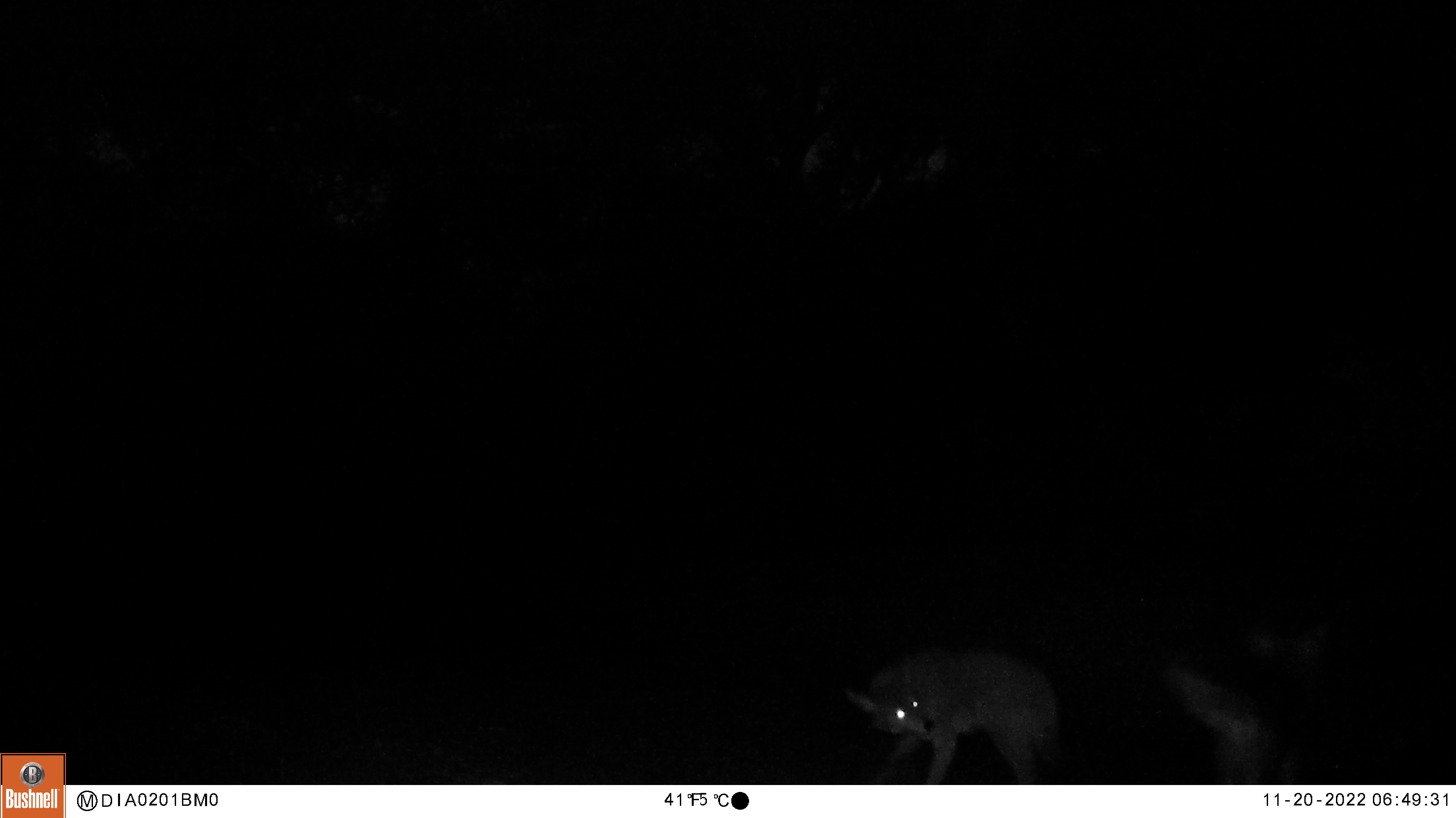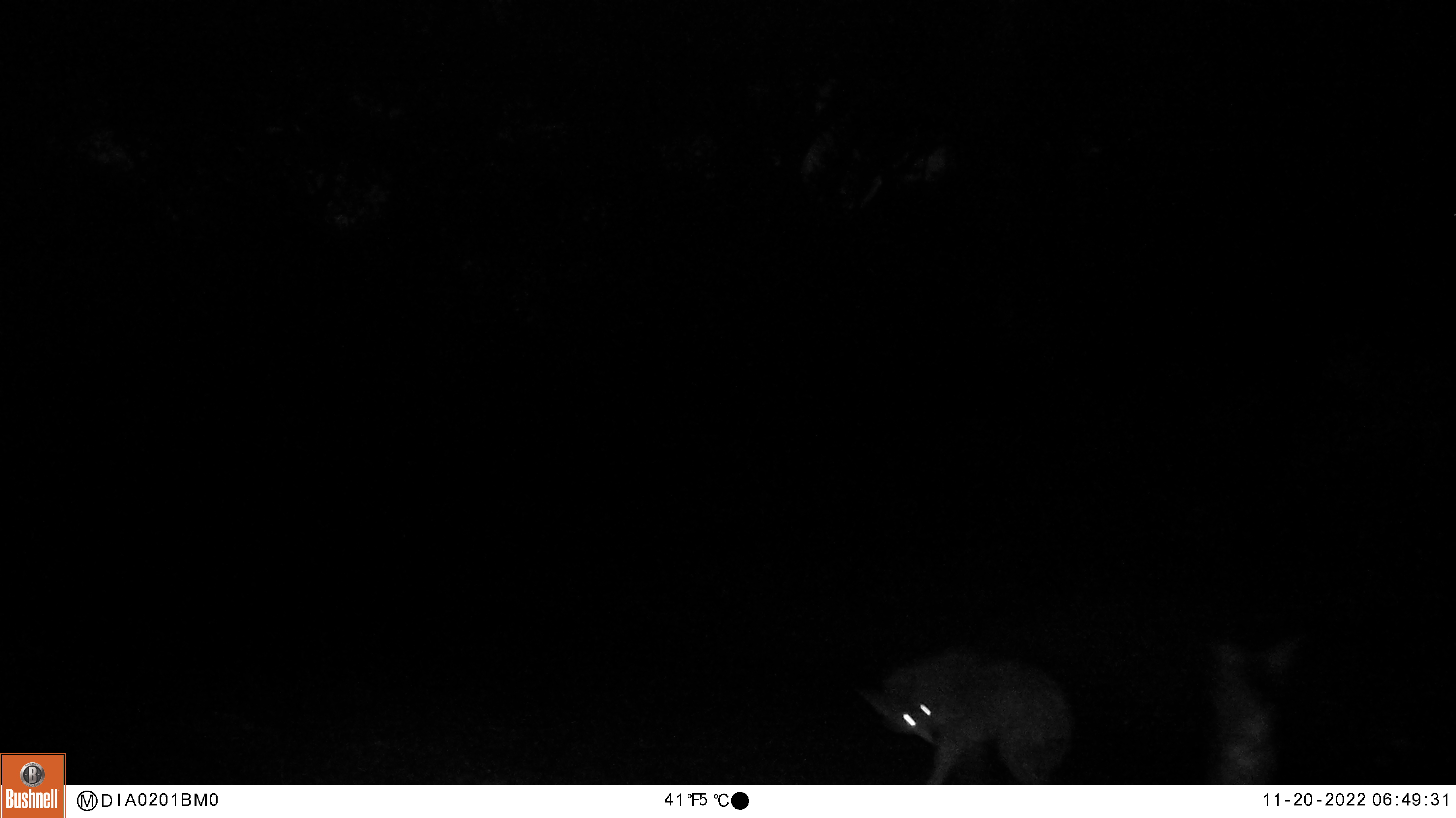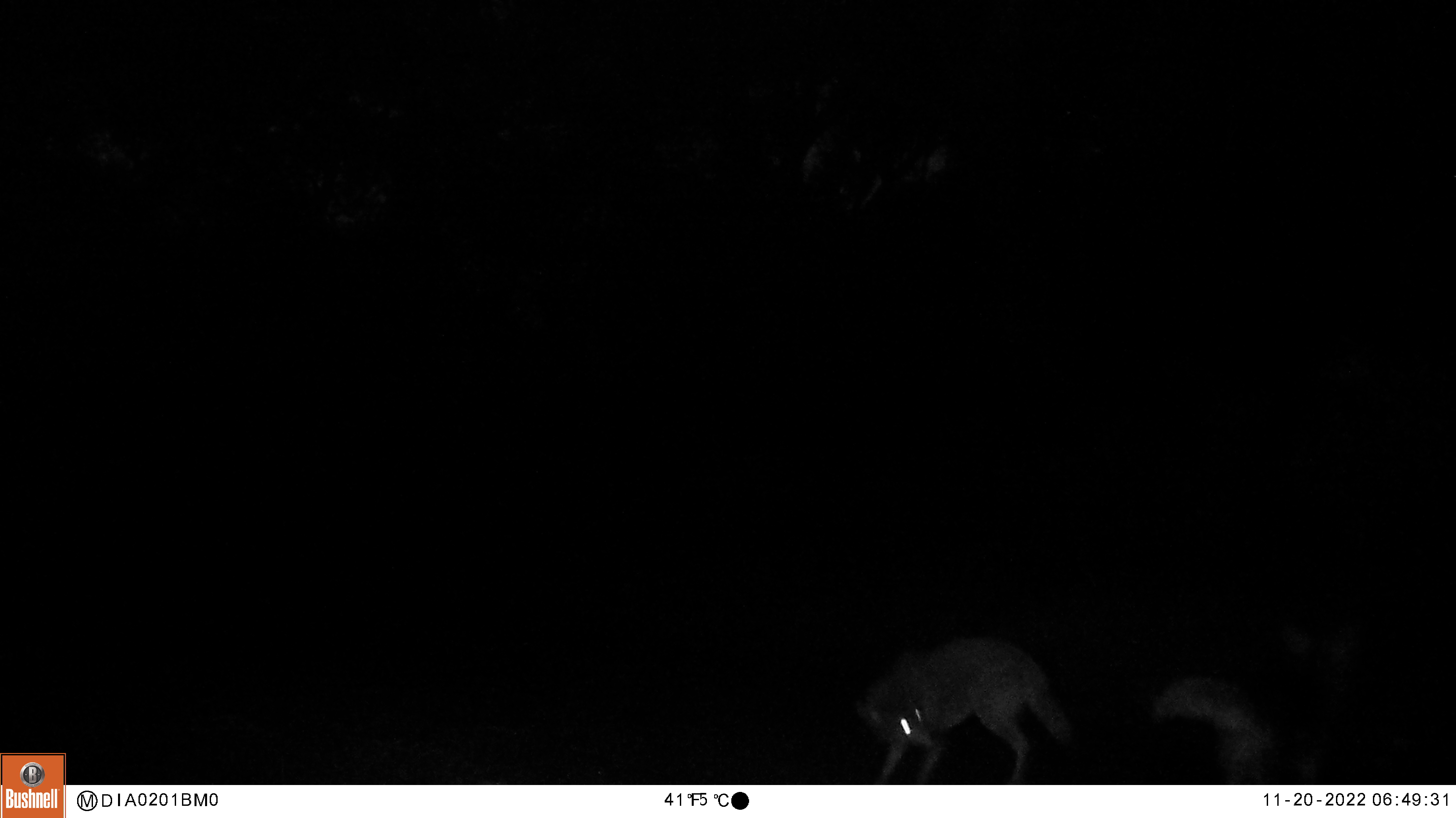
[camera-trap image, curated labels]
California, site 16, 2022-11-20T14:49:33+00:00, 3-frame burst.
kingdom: Animalia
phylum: Chordata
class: Mammalia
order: Carnivora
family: Canidae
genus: Canis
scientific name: Canis latrans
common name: coyote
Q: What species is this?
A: Coyote (Canis latrans).